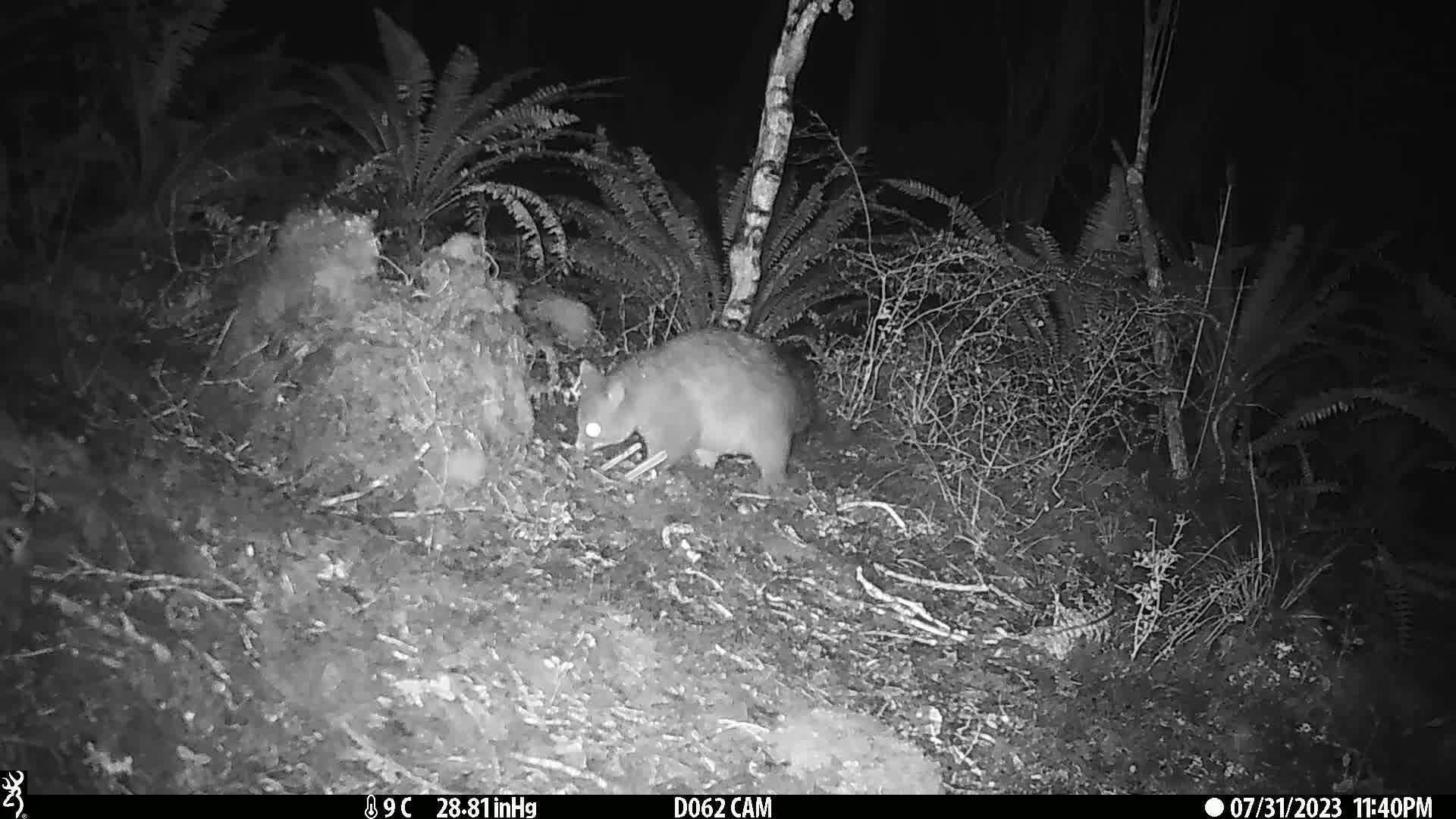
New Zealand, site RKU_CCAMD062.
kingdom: Animalia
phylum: Chordata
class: Mammalia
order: Diprotodontia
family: Phalangeridae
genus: Trichosurus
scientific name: Trichosurus vulpecula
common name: common brushtail possum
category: possum